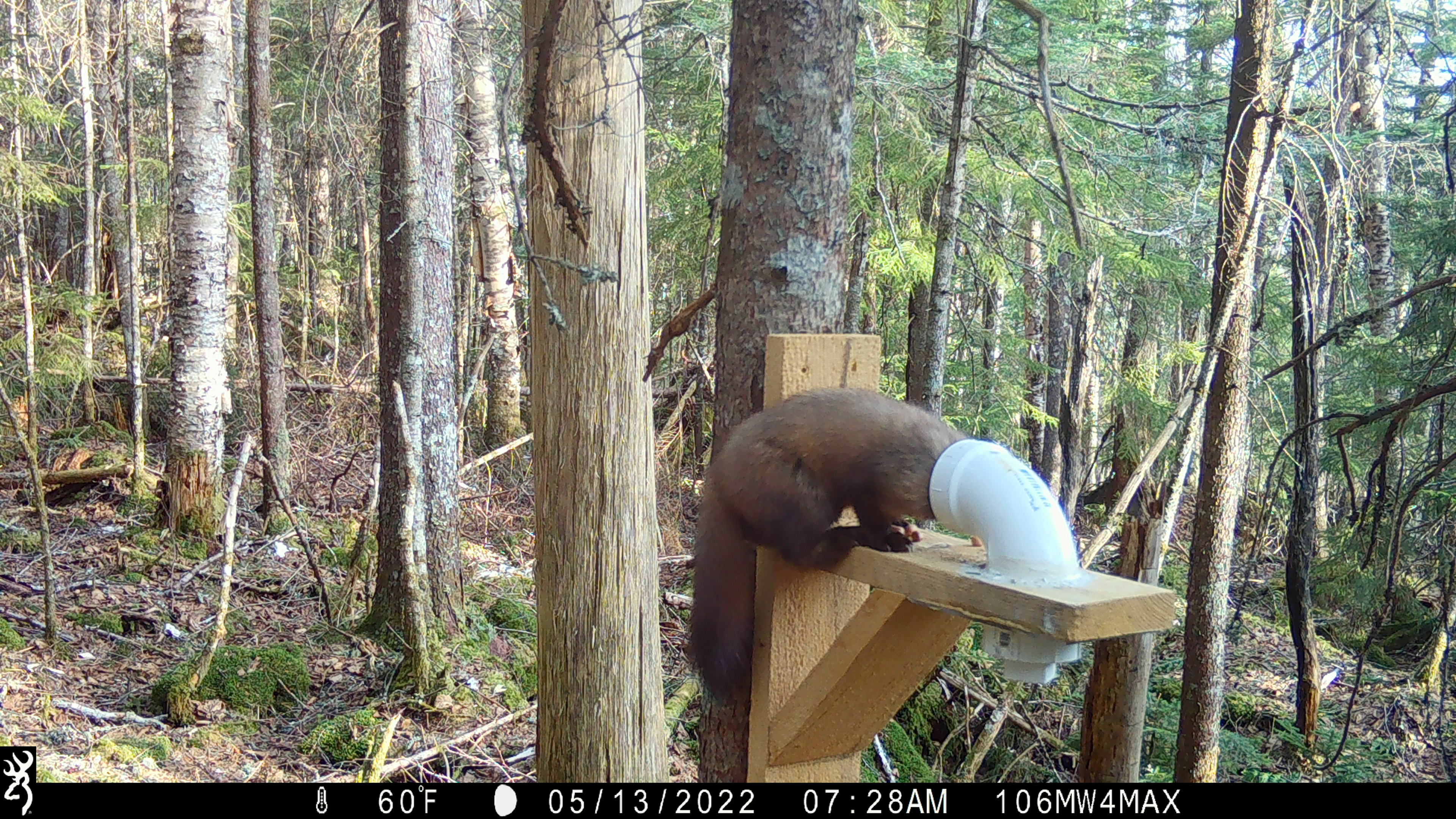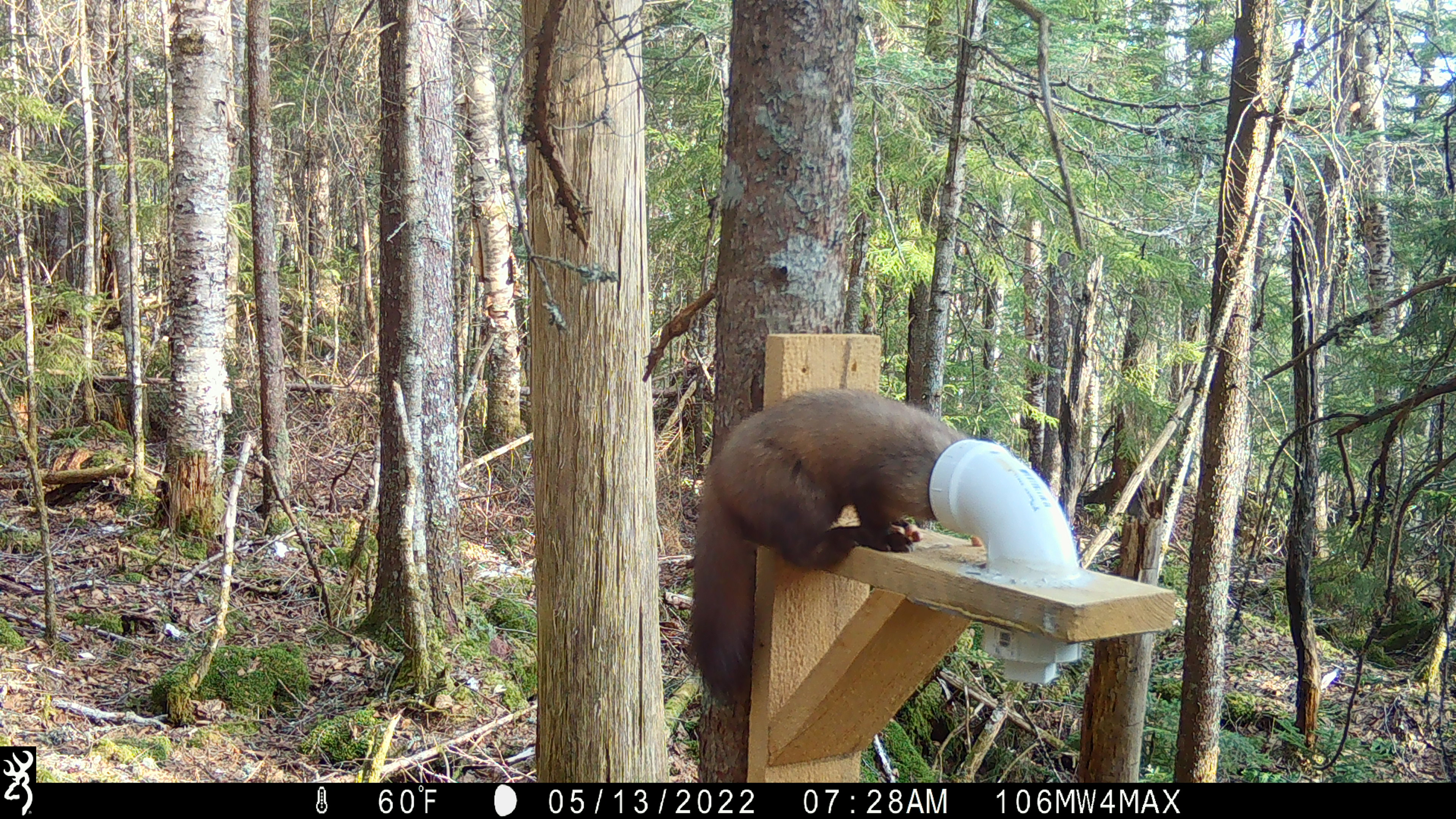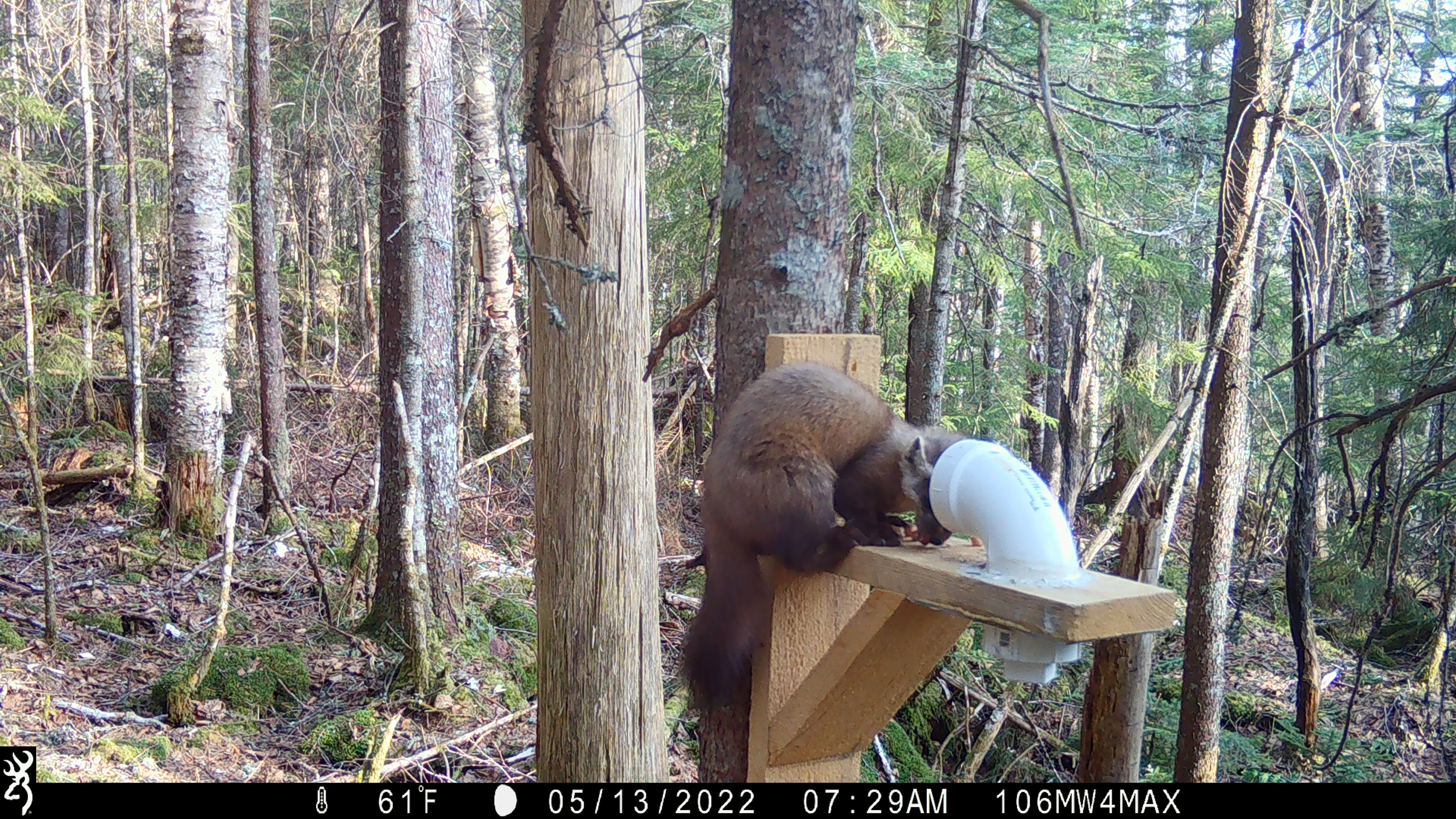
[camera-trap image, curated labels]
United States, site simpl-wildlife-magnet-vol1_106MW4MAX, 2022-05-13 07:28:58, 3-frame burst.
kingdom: Animalia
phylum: Chordata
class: Mammalia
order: Carnivora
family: Mustelidae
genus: Martes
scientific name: Martes americana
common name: american marten